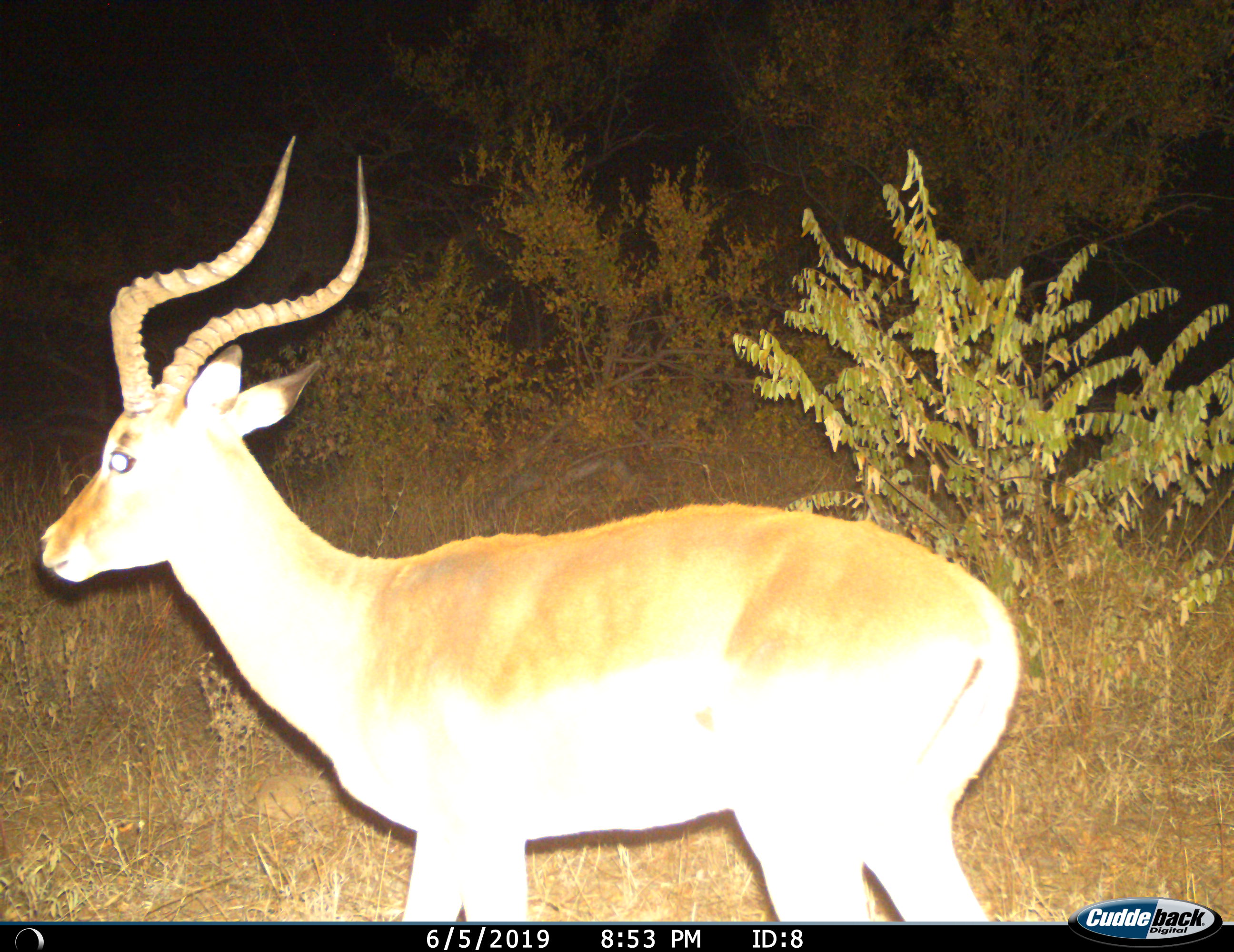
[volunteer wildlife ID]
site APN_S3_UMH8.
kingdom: Animalia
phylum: Chordata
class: Mammalia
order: Artiodactyla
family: Bovidae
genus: Aepyceros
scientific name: Aepyceros melampus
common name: impala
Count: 1.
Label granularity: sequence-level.